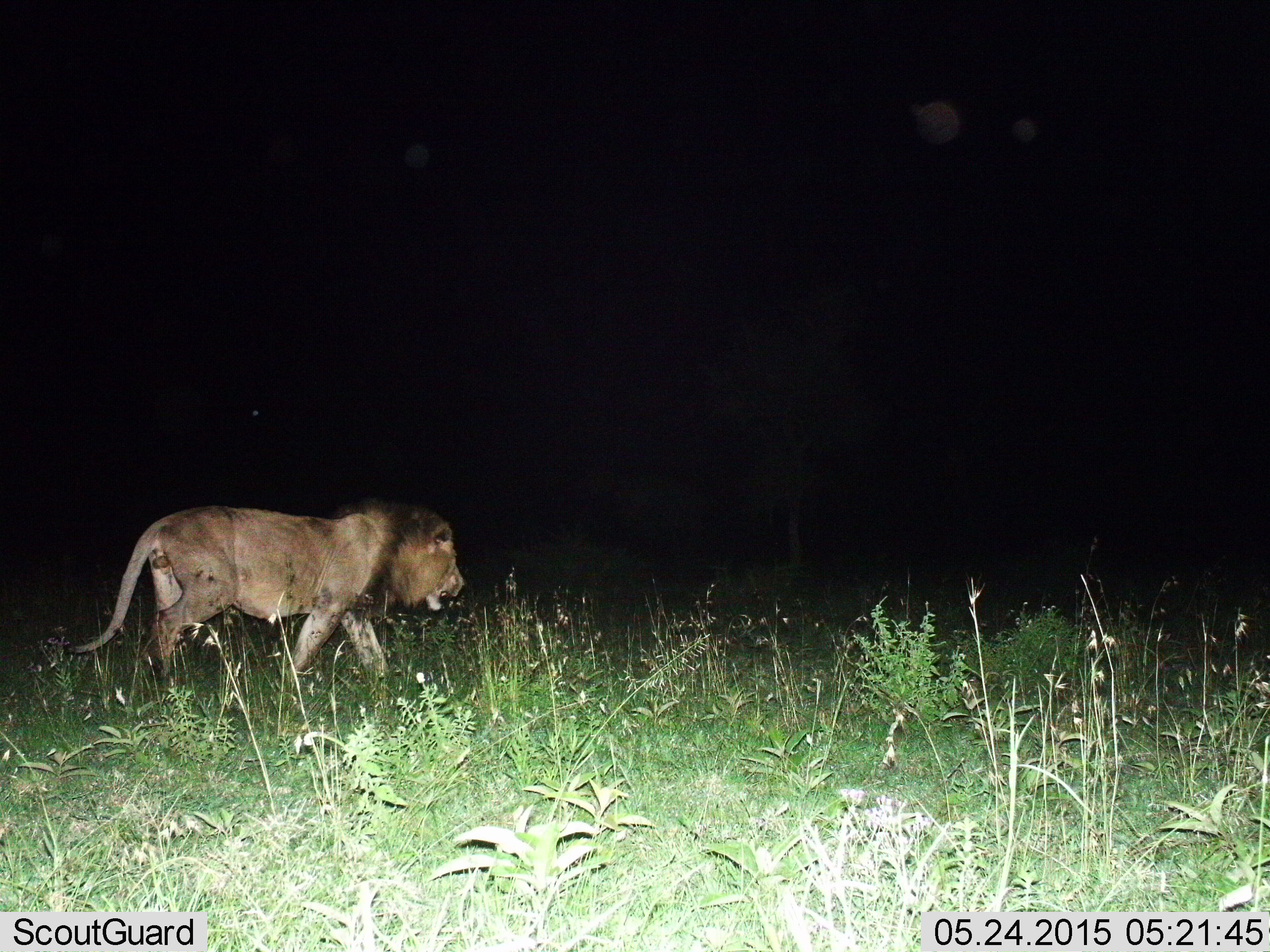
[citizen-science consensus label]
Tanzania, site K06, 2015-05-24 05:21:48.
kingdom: Animalia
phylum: Chordata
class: Mammalia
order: Carnivora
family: Felidae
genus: Panthera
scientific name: Panthera leo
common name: lion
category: lionmale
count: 1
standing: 20%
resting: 0%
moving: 100%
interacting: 0%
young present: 0%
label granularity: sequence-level